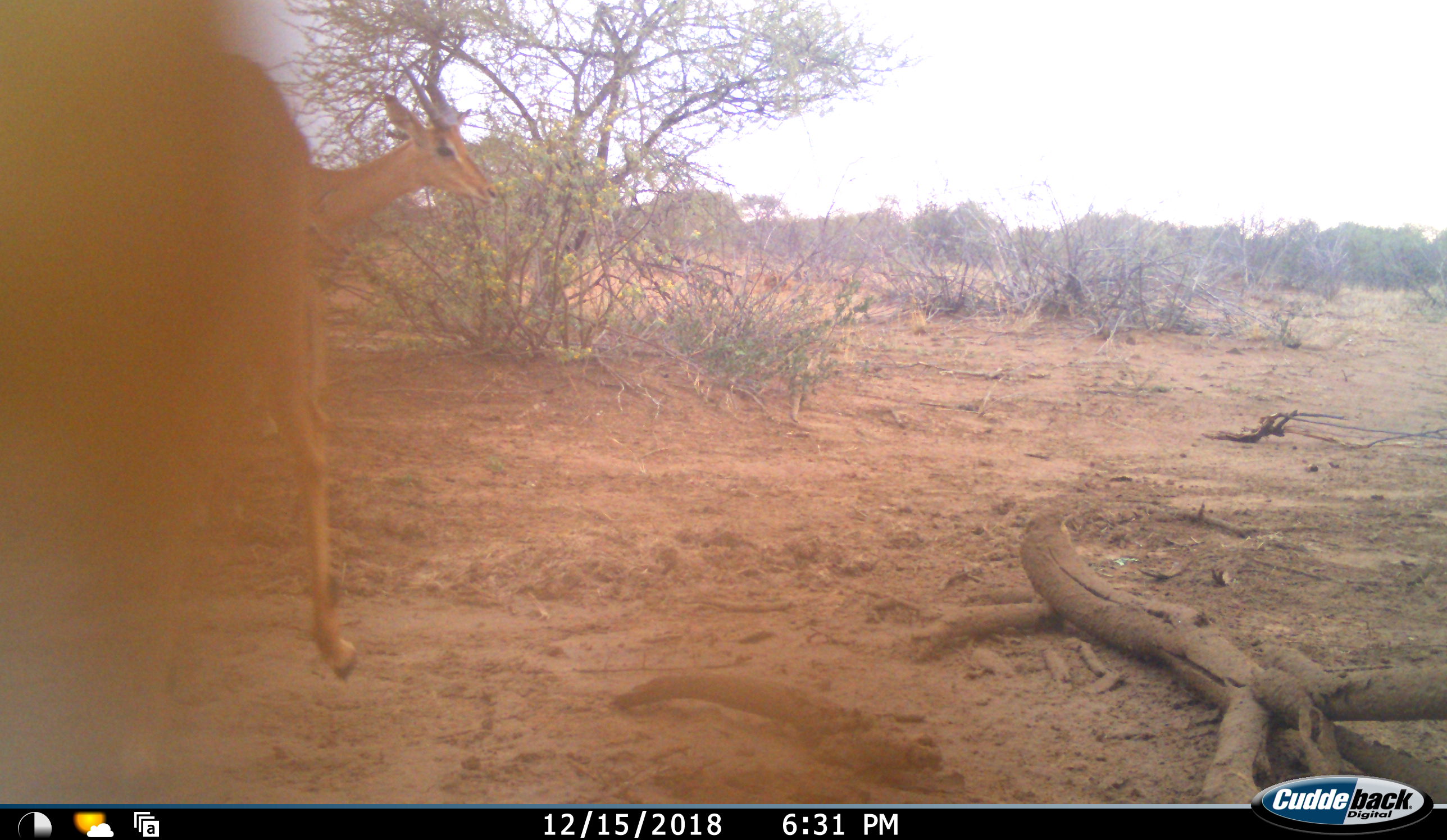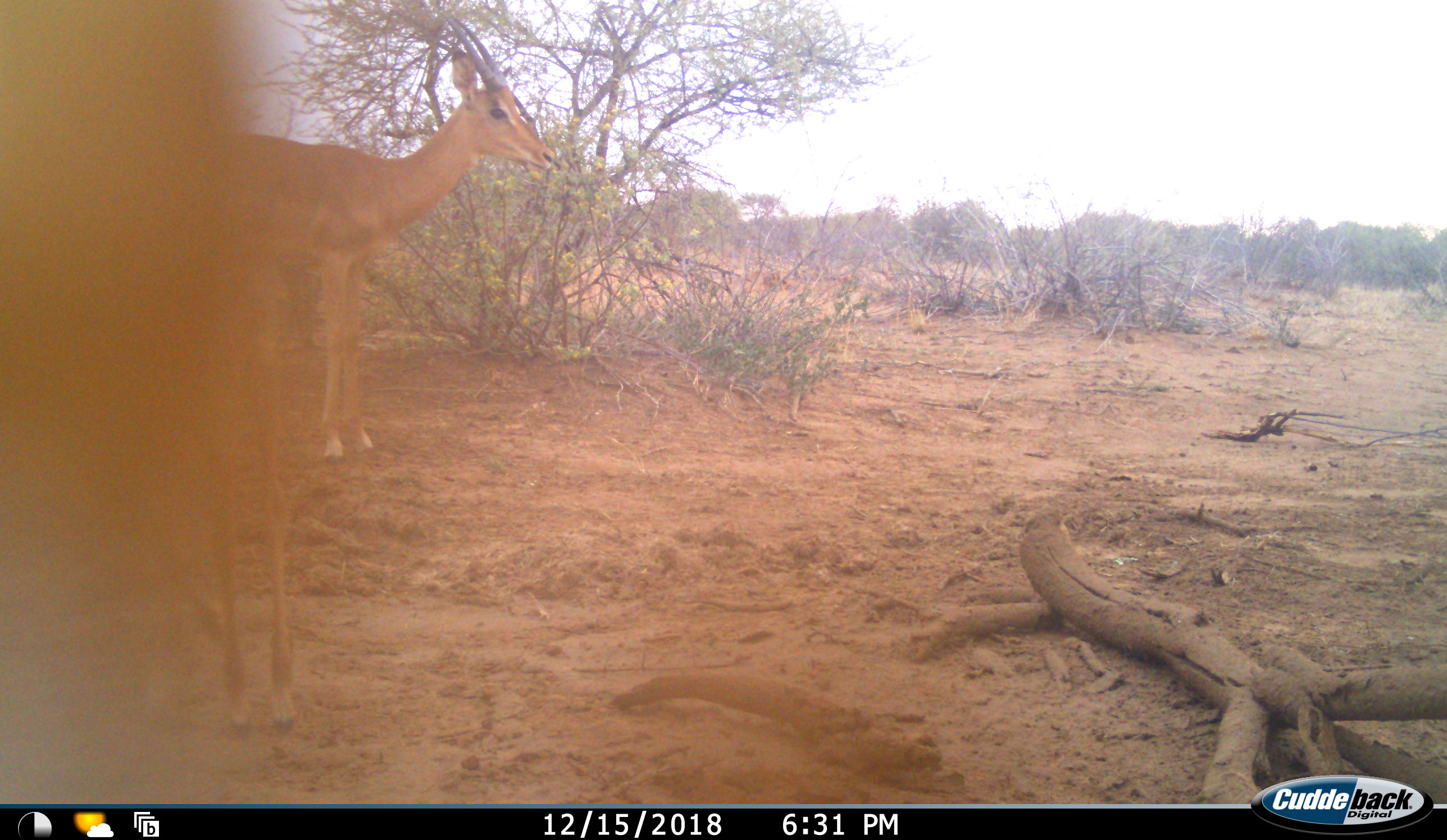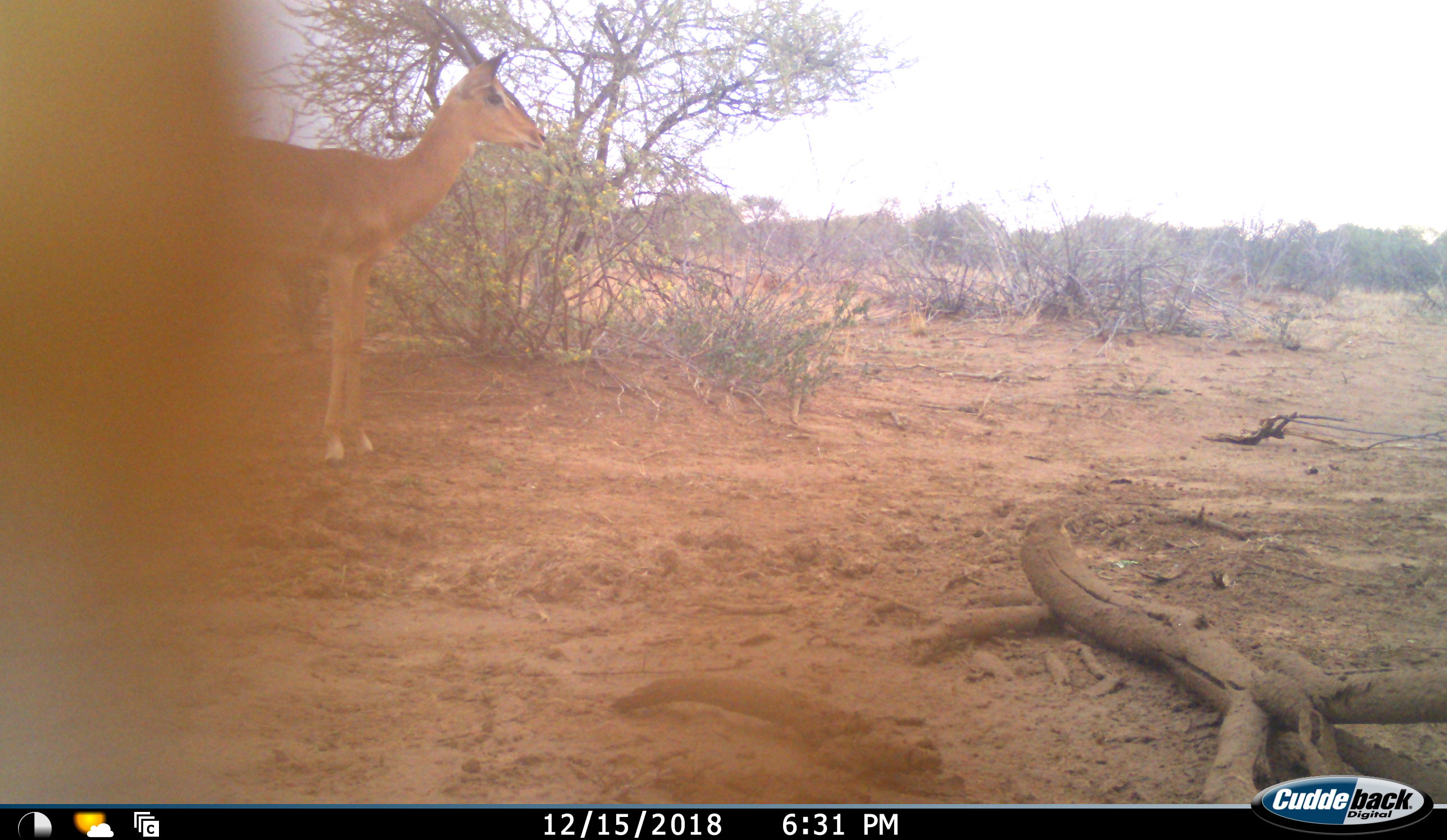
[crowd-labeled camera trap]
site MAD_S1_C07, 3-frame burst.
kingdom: Animalia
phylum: Chordata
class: Mammalia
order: Artiodactyla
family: Bovidae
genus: Aepyceros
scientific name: Aepyceros melampus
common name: impala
Impala (Aepyceros melampus), count 2. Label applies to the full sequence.